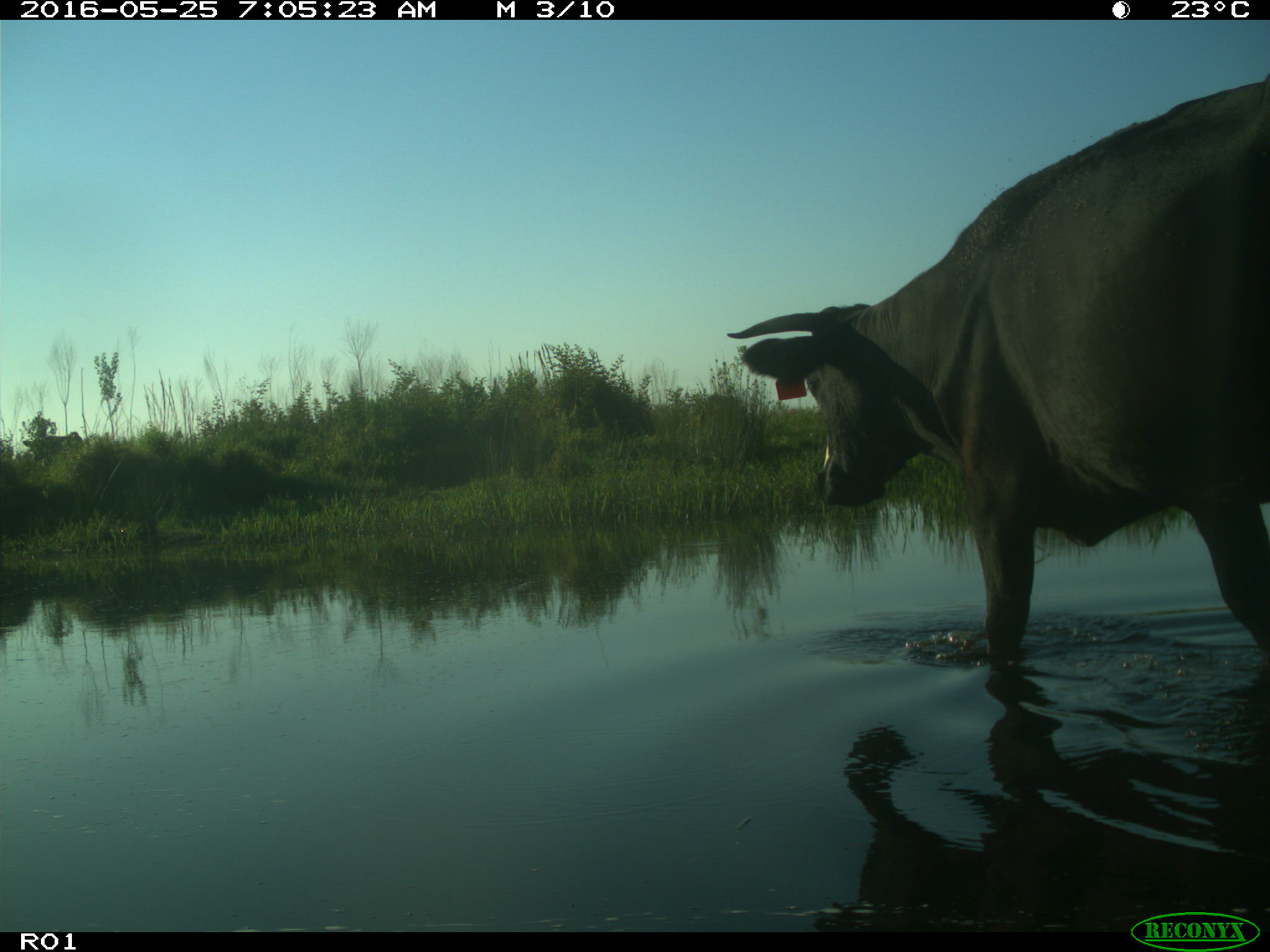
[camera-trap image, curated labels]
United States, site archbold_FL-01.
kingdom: Animalia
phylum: Chordata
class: Mammalia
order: Artiodactyla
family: Bovidae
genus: Bos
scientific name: Bos taurus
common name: domestic cow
Bos taurus (domestic cow).